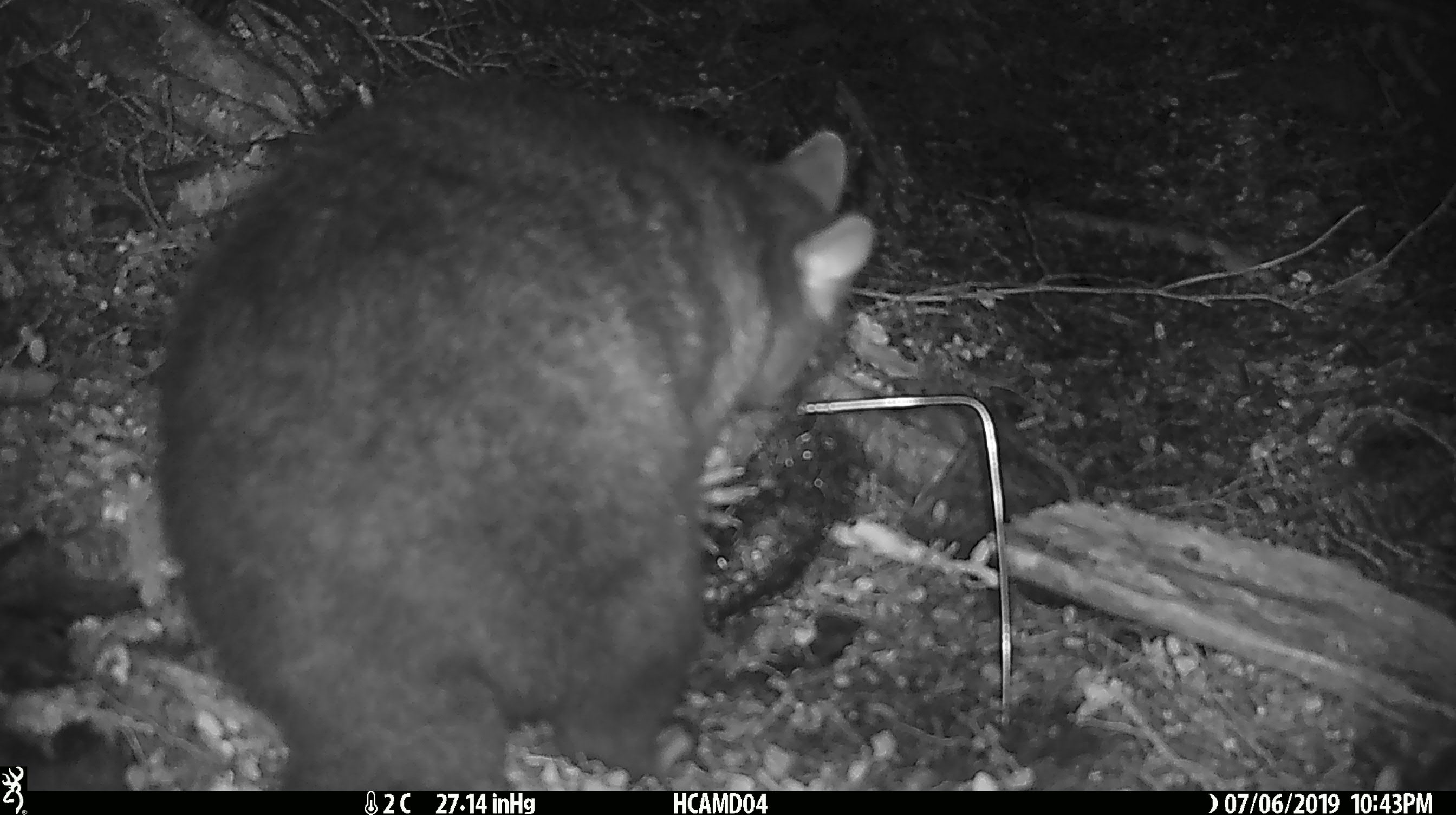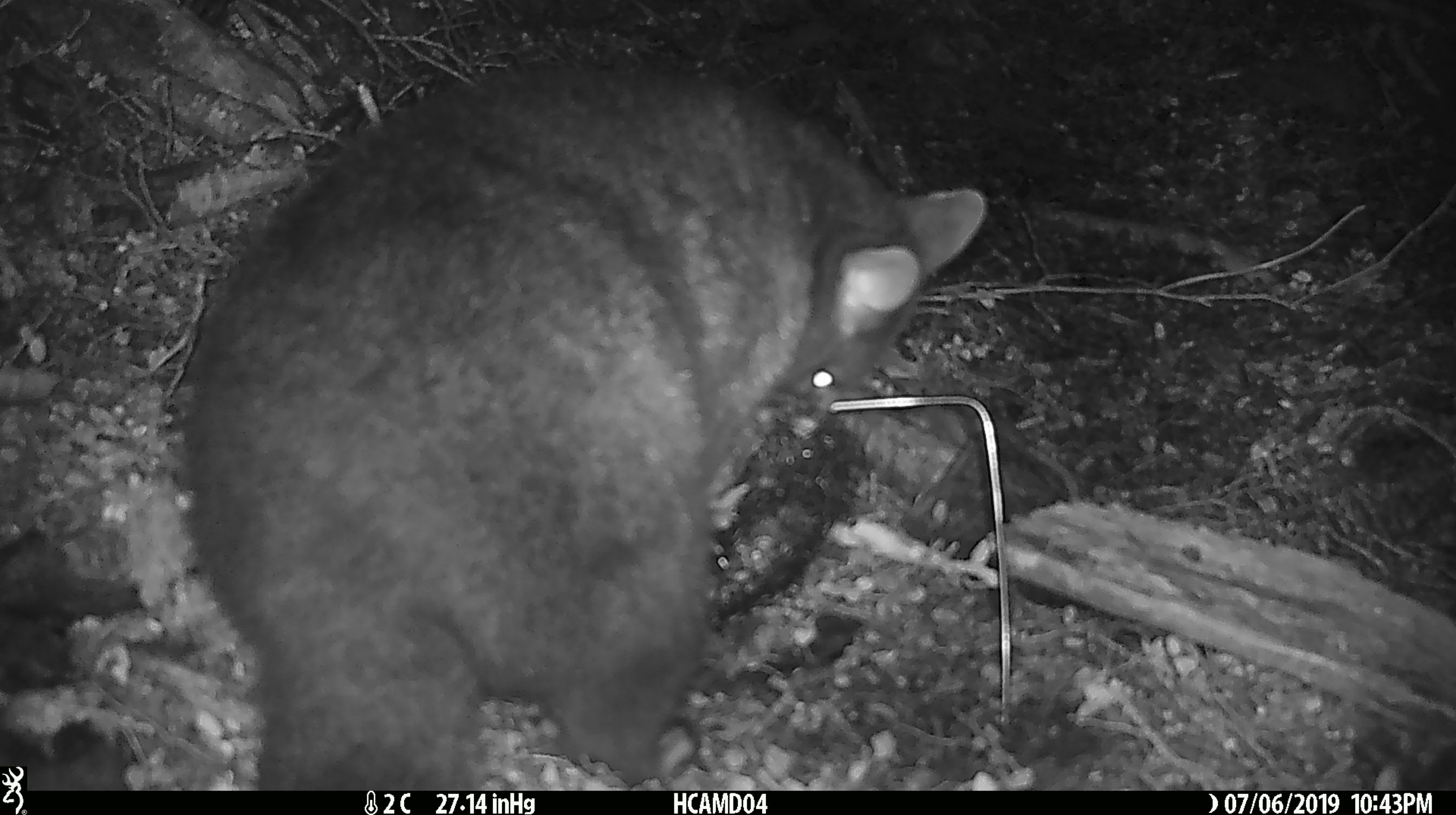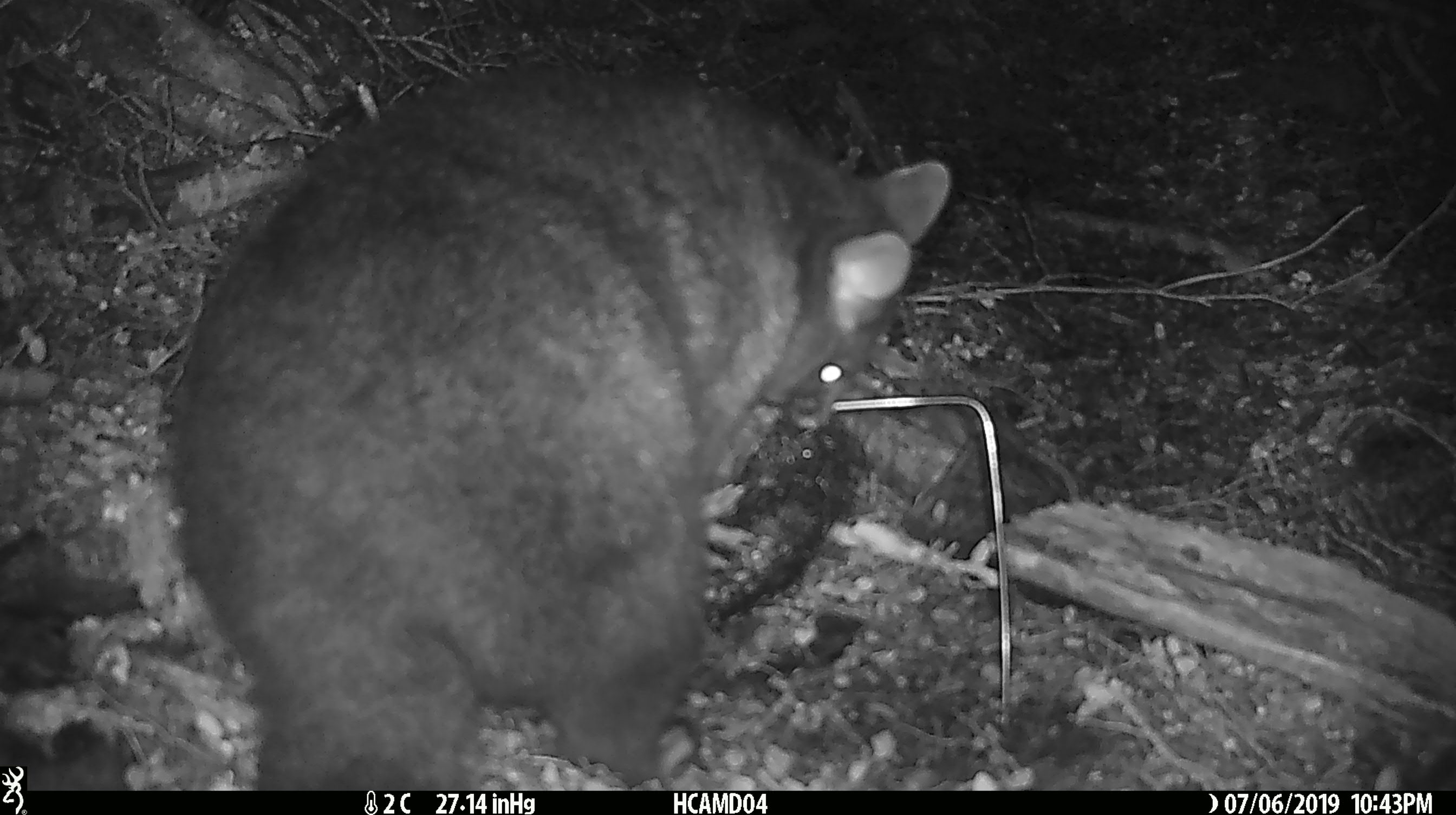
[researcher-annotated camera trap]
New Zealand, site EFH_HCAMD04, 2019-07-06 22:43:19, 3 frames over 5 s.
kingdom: Animalia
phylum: Chordata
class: Mammalia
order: Diprotodontia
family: Phalangeridae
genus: Trichosurus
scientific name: Trichosurus vulpecula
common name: common brushtail possum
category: possum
Possum (common brushtail possum) (Trichosurus vulpecula).